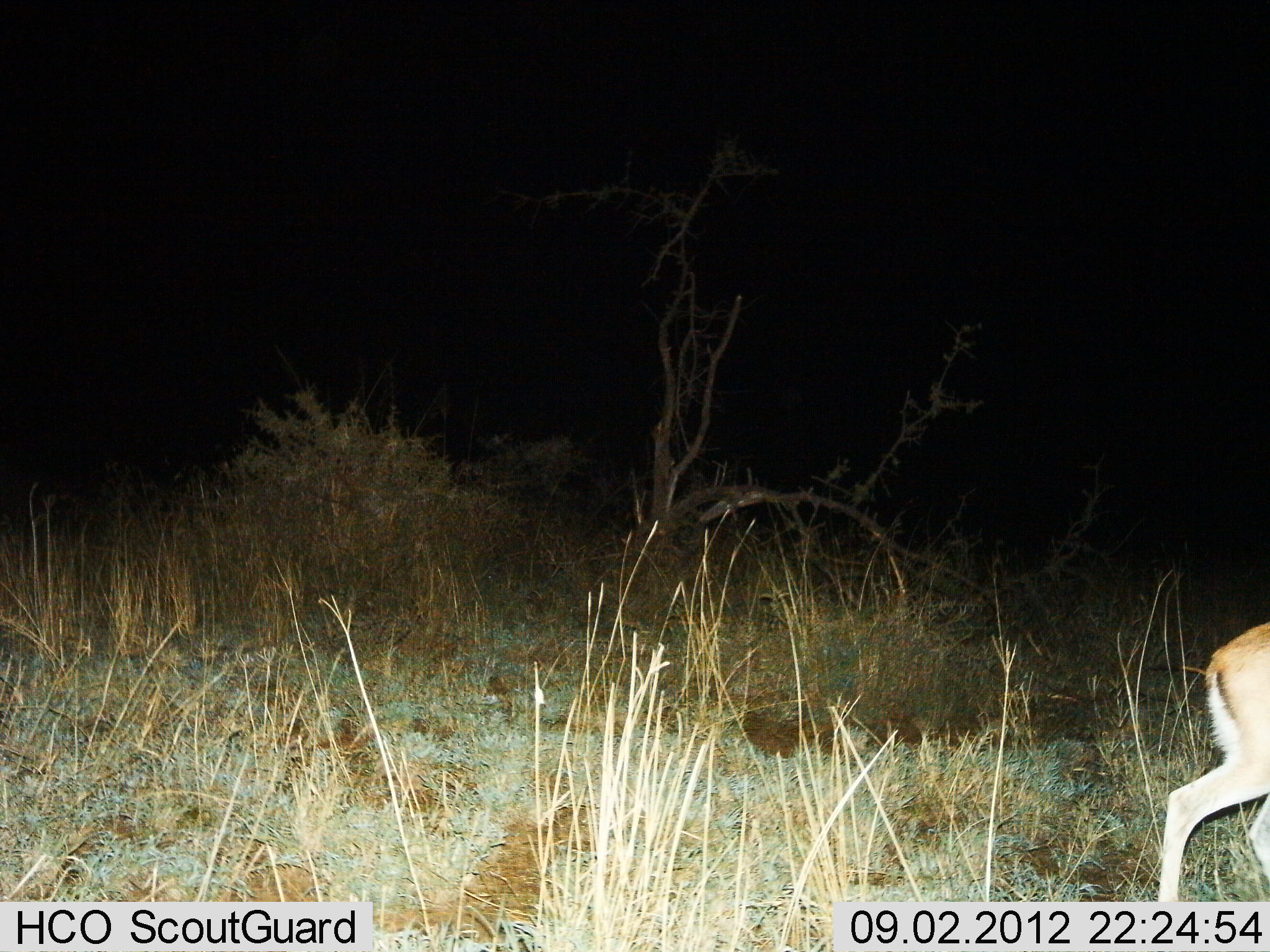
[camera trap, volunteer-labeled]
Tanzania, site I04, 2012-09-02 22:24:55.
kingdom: Animalia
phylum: Chordata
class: Mammalia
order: Artiodactyla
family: Bovidae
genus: Eudorcas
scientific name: Eudorcas thomsonii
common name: thomson's gazelle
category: gazellethomsons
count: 1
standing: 20%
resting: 0%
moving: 90%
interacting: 0%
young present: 0%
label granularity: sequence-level